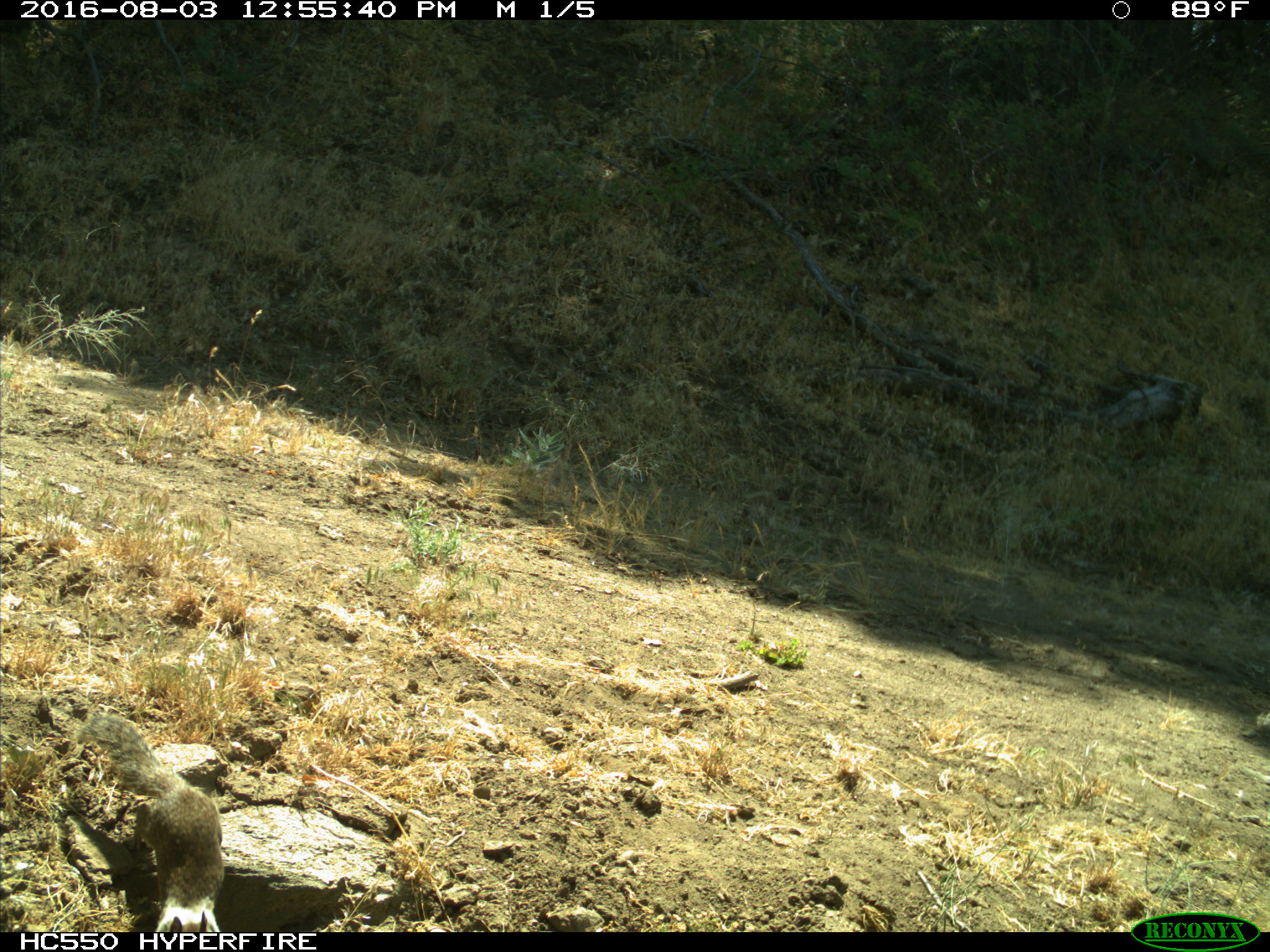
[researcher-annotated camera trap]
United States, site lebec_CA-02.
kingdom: Animalia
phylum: Chordata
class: Mammalia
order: Rodentia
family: Sciuridae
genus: Otospermophilus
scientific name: Otospermophilus beecheyi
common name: california ground squirrel